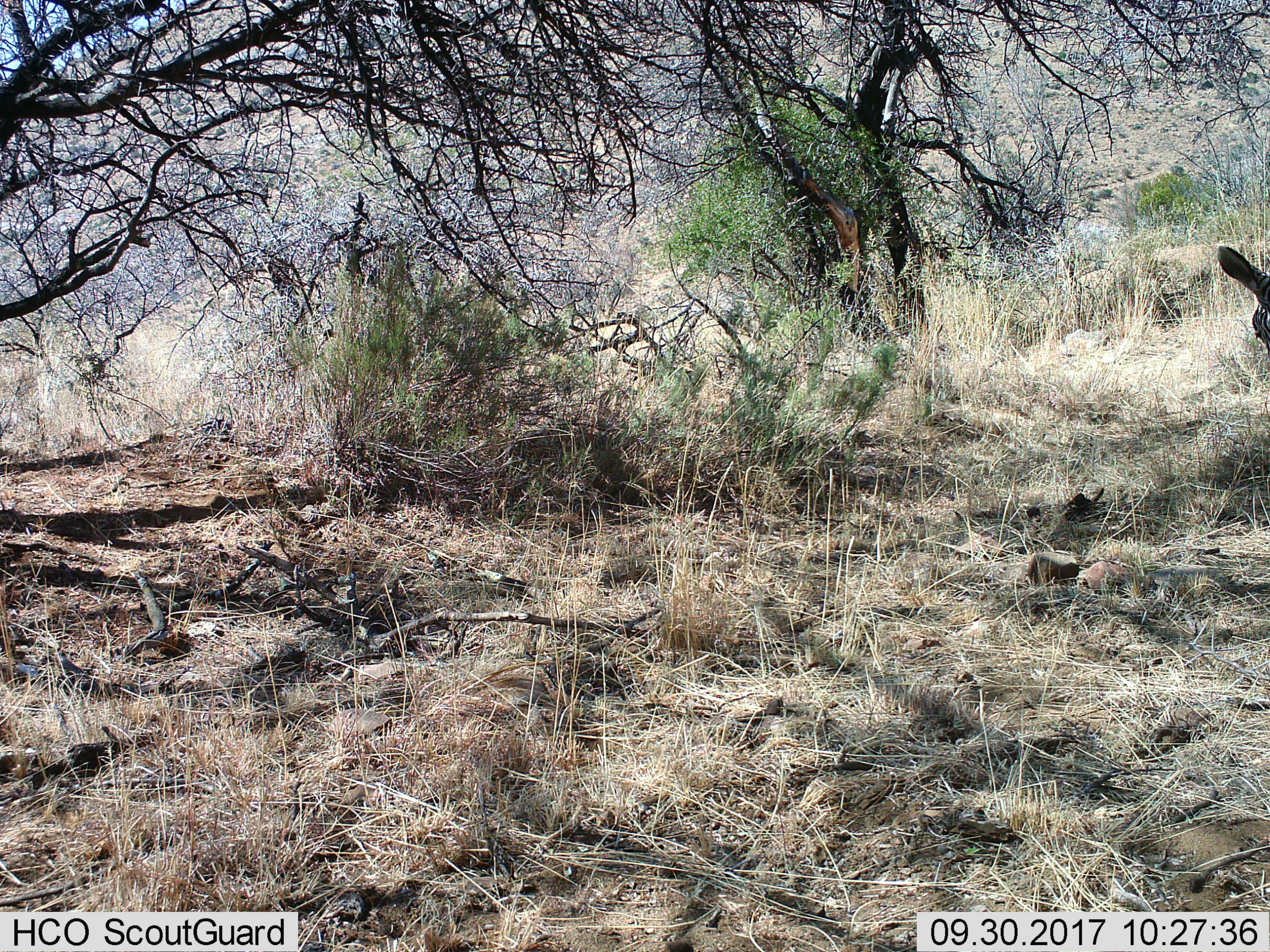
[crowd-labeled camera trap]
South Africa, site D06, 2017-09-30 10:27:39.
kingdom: Animalia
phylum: Chordata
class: Mammalia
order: Perissodactyla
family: Equidae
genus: Equus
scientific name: Equus zebra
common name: mountain zebra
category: zebramountain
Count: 1.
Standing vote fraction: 67%.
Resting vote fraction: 0%.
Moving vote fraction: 11%.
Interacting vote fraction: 0%.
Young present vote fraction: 0%.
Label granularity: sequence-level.